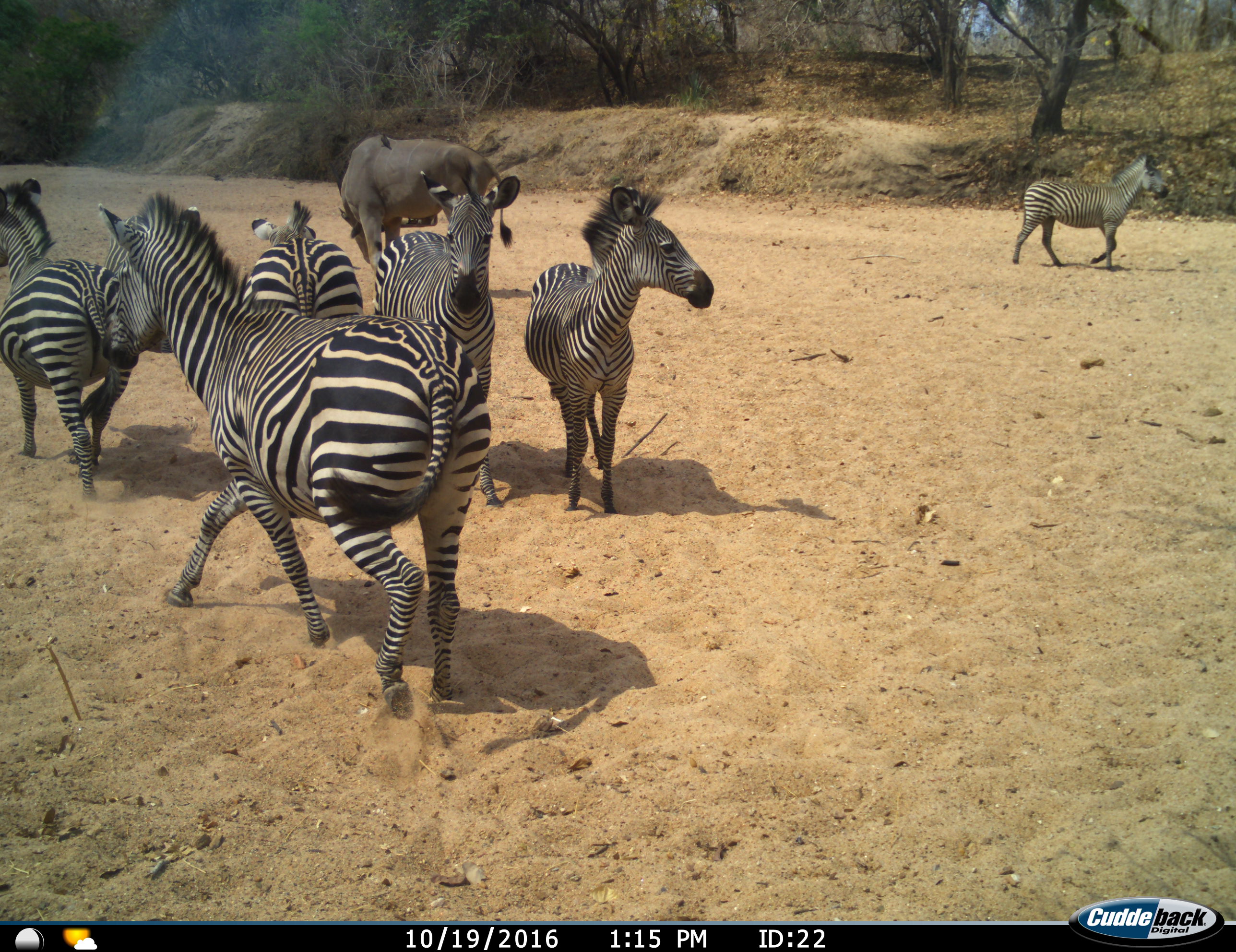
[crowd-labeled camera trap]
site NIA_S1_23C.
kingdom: Animalia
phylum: Chordata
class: Mammalia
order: Artiodactyla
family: Bovidae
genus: Tragelaphus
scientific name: Tragelaphus oryx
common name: eland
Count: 1.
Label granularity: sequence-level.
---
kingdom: Animalia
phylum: Chordata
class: Mammalia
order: Perissodactyla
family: Equidae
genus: Equus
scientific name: Equus quagga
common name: plains zebra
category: zebraplains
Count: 6.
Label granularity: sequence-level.